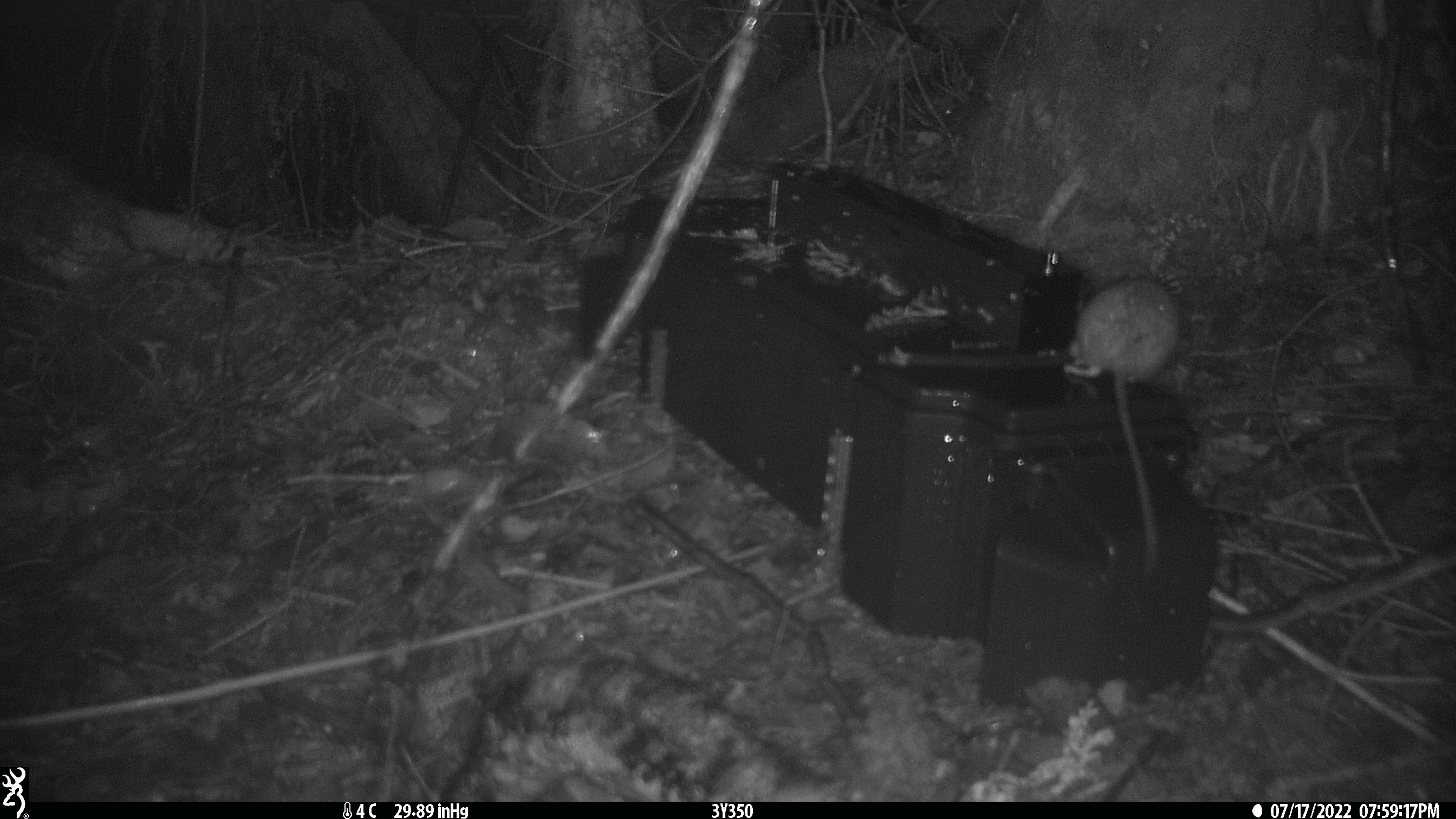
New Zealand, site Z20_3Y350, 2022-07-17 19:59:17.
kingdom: Animalia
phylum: Chordata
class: Mammalia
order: Rodentia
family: Muridae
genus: Rattus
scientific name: Rattus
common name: rat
Rat (Rattus).